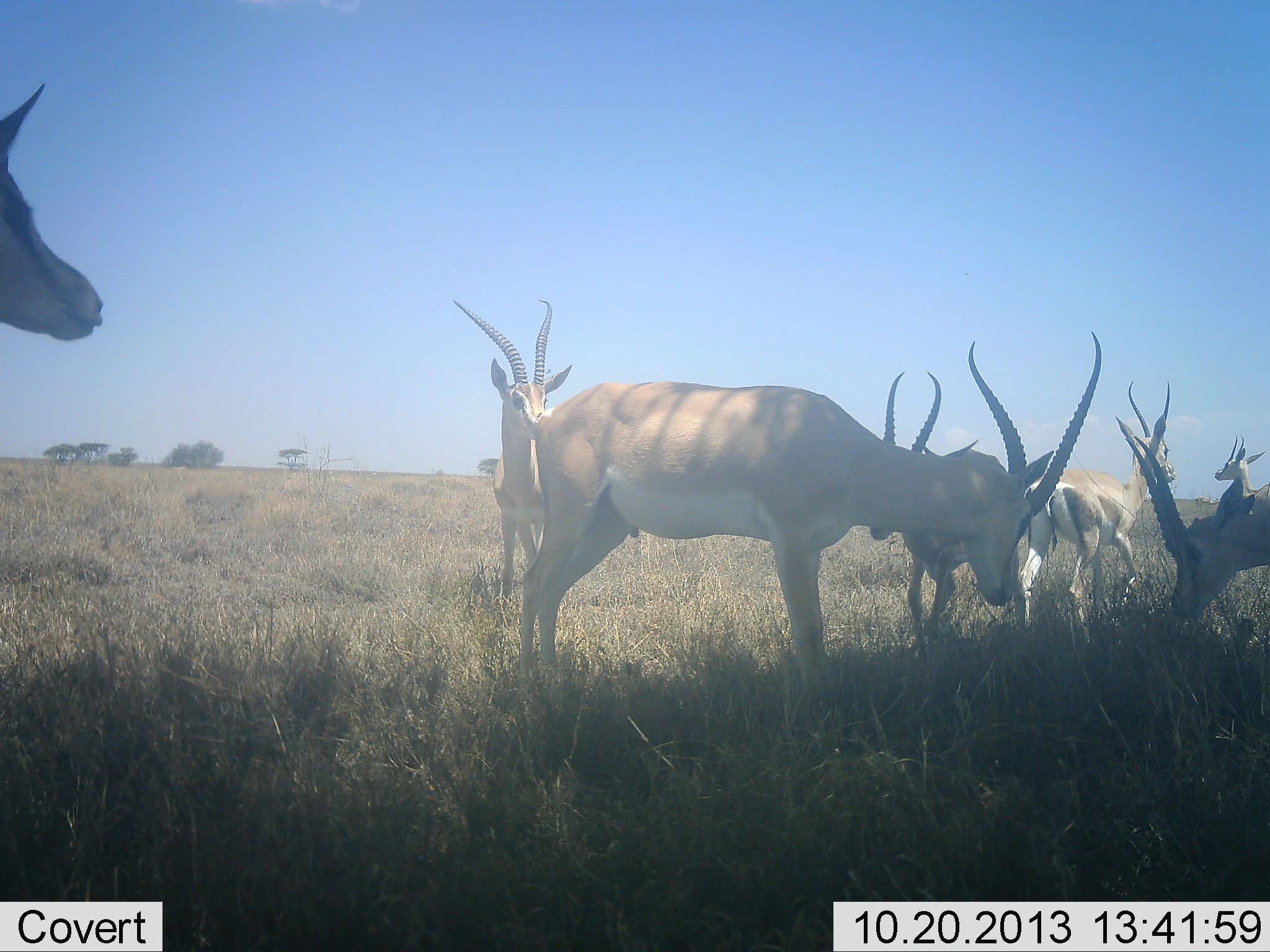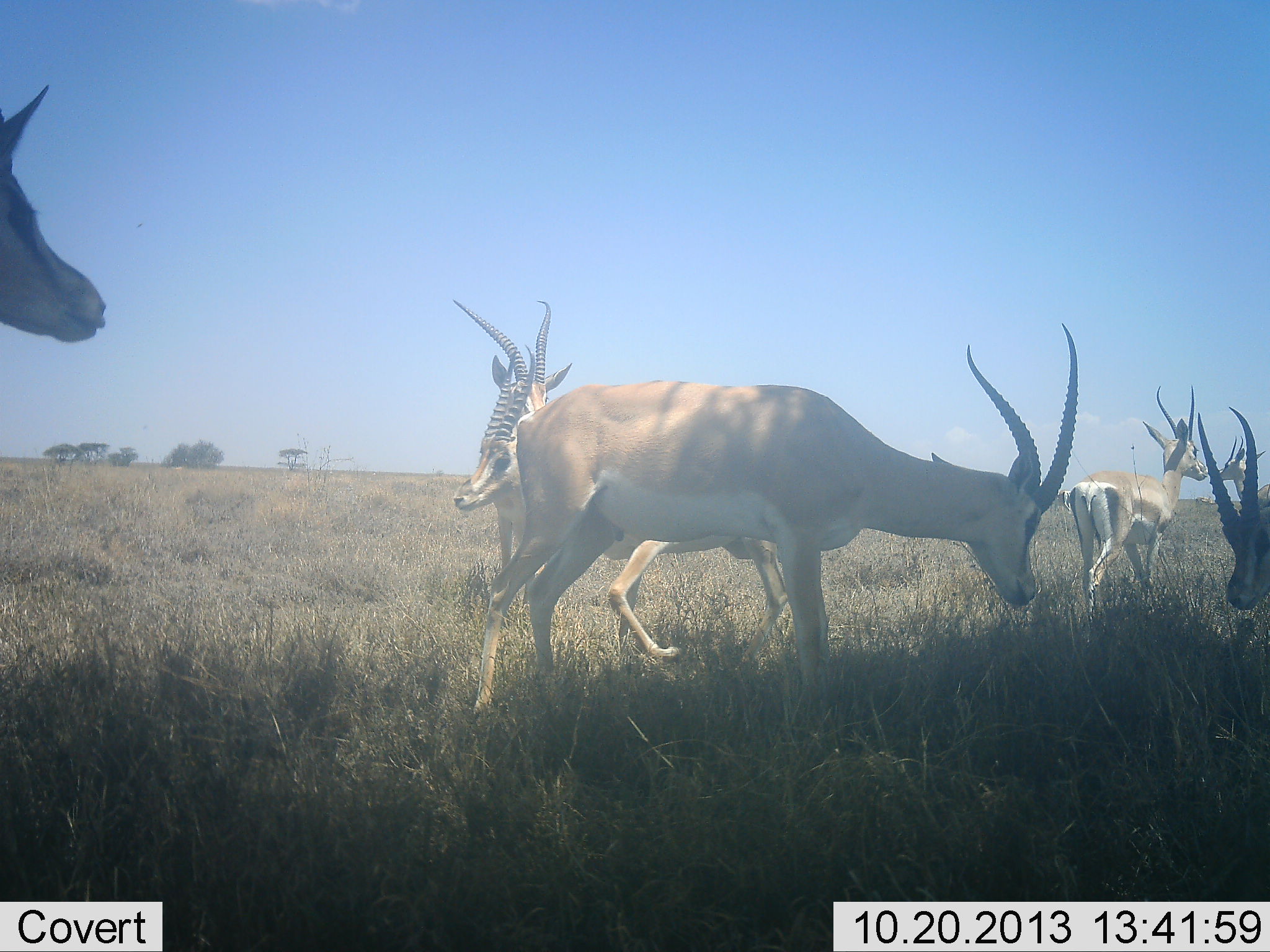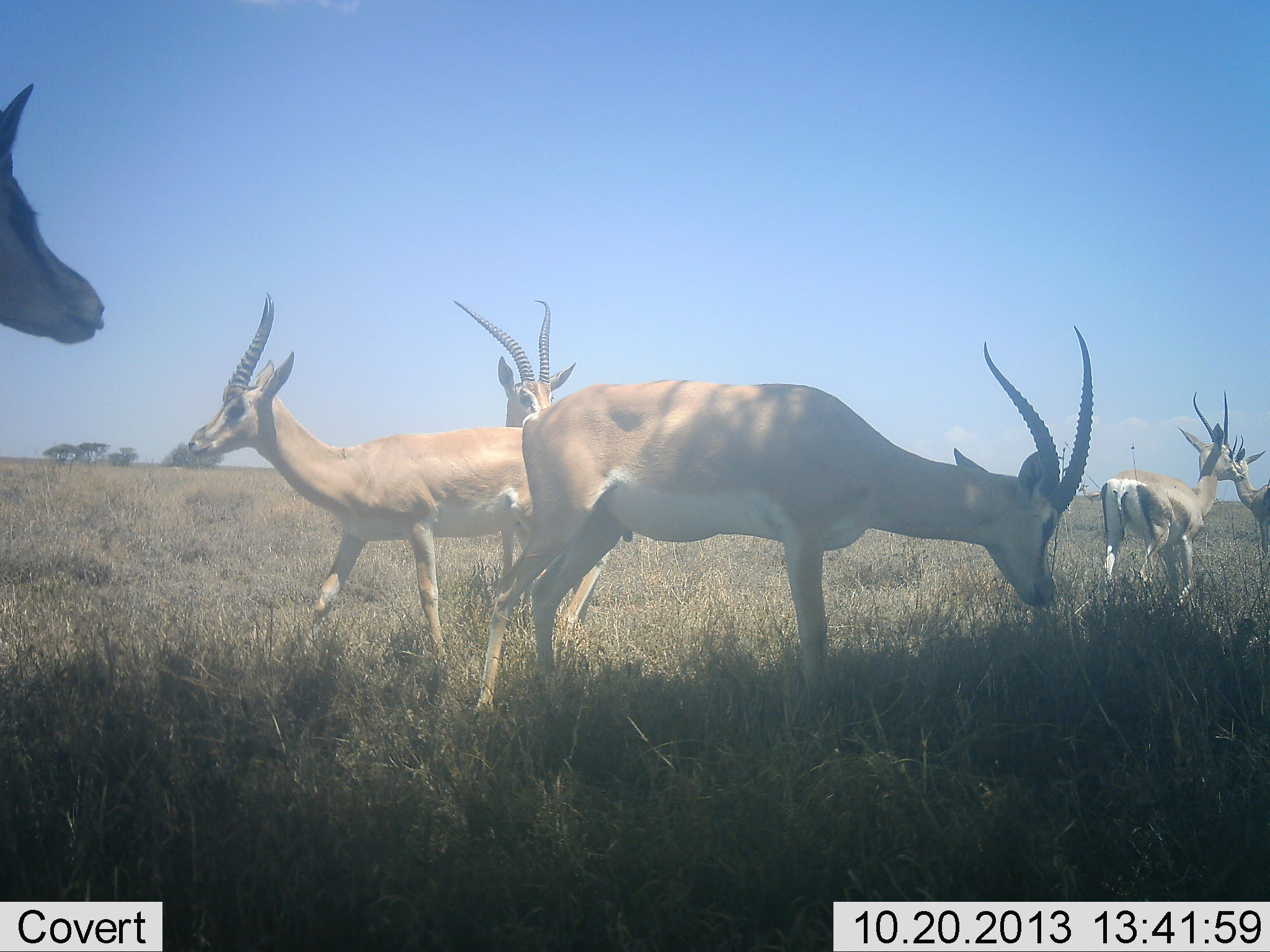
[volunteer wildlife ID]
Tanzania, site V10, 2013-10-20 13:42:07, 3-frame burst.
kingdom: Animalia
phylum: Chordata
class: Mammalia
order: Artiodactyla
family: Bovidae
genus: Nanger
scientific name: Nanger granti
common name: grant's gazelle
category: gazellegrants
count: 7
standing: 90%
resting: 20%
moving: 70%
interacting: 30%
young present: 0%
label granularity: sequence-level